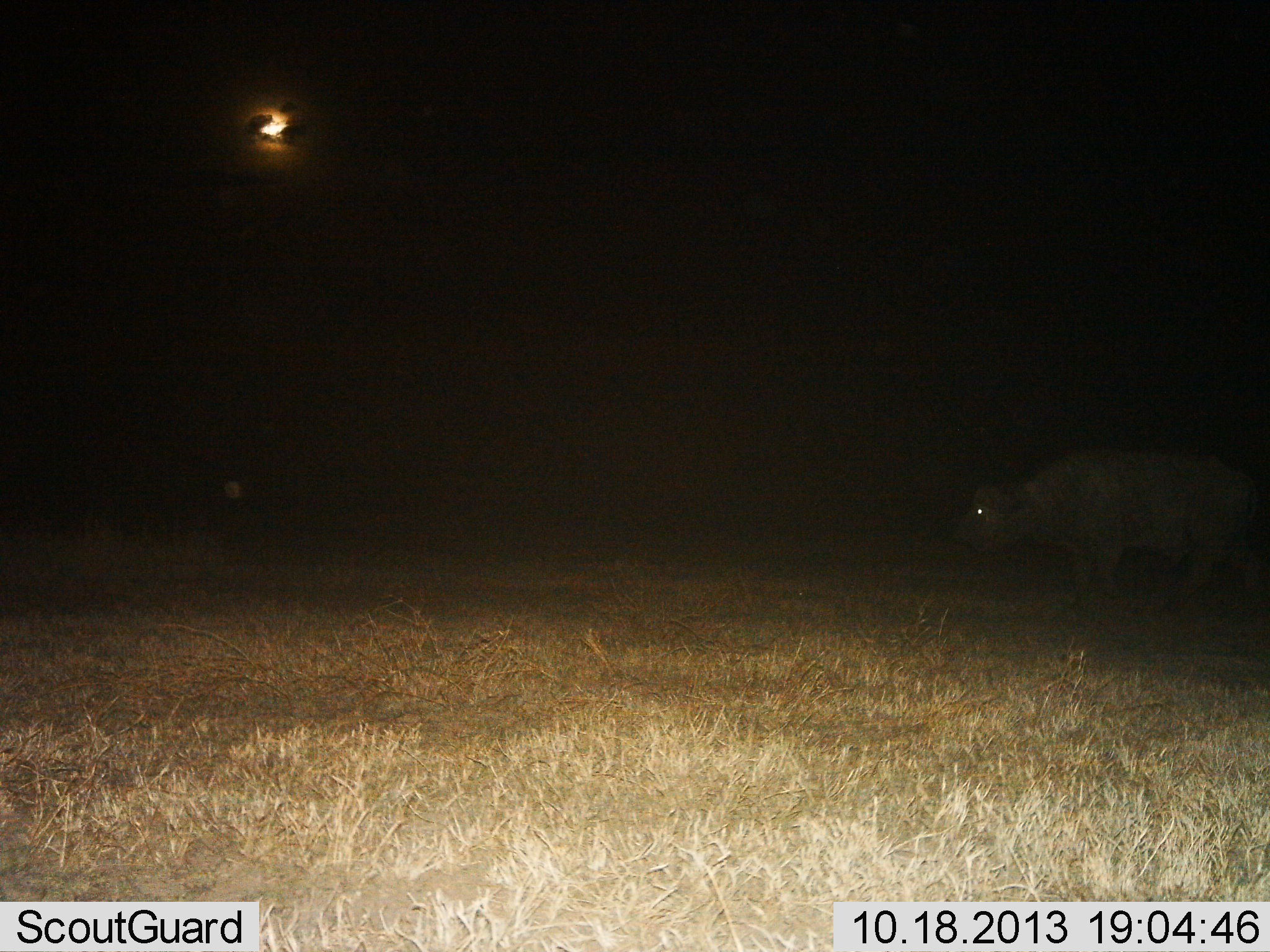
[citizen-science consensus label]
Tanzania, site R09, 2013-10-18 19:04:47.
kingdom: Animalia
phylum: Chordata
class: Mammalia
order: Artiodactyla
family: Bovidae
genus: Syncerus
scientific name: Syncerus caffer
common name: cape buffalo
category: buffalo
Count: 1.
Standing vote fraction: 45%.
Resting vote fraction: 5%.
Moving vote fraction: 55%.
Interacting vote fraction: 0%.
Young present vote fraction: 0%.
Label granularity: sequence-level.